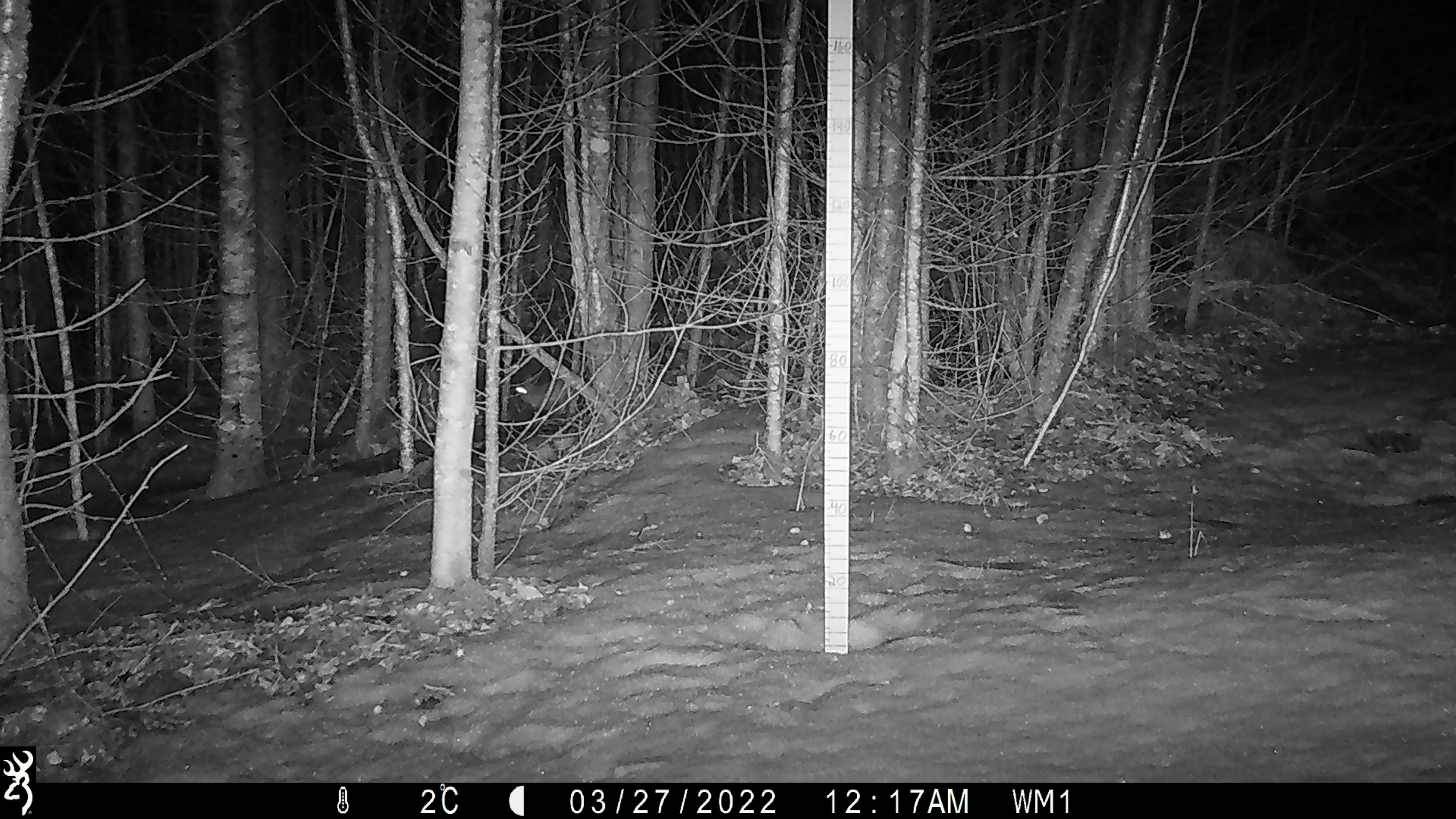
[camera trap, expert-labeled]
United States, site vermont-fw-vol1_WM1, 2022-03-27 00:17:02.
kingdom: Animalia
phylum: Chordata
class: Mammalia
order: Lagomorpha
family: Leporidae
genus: Lepus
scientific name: Lepus americanus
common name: snowshoe hare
Snowshoe hare (Lepus americanus).